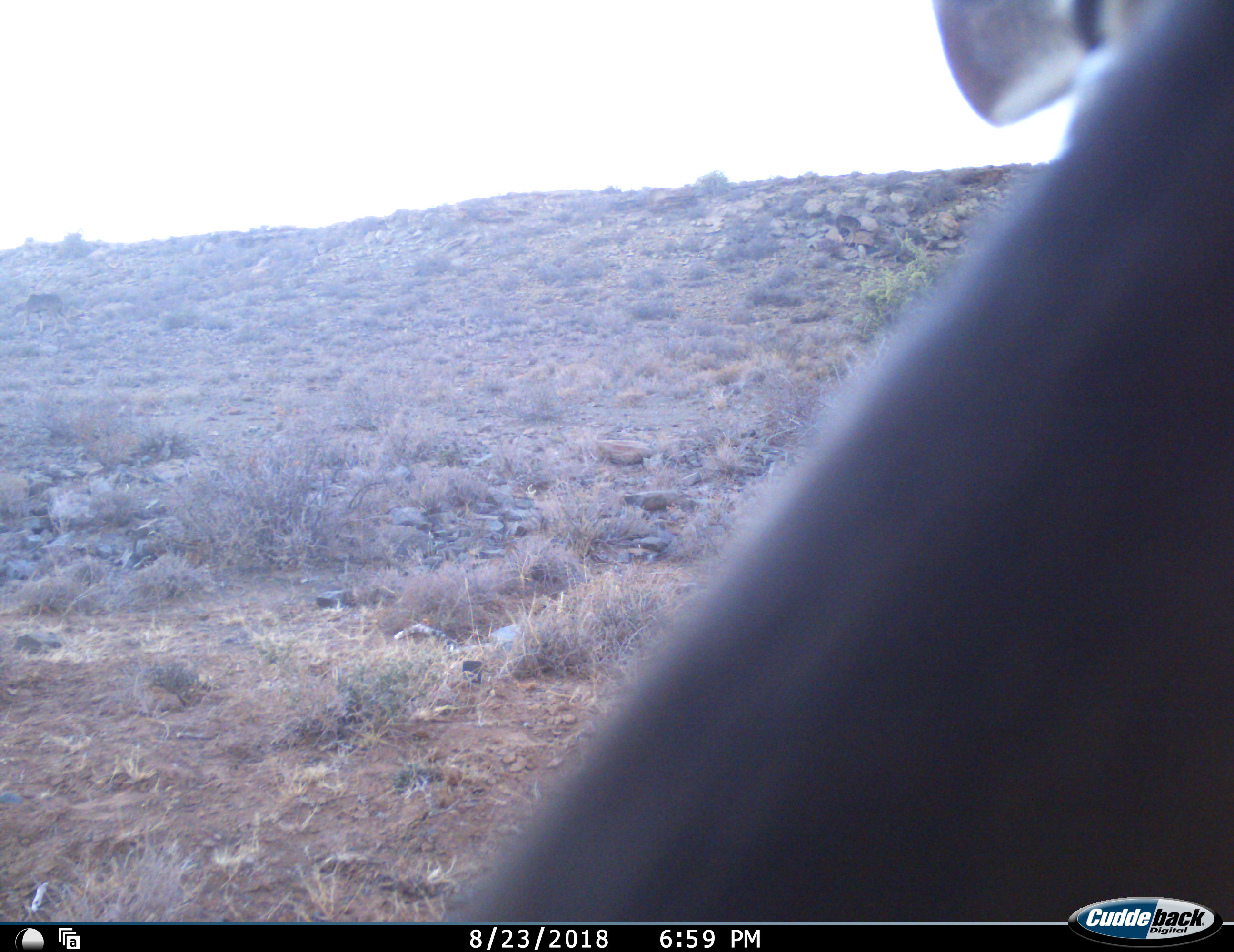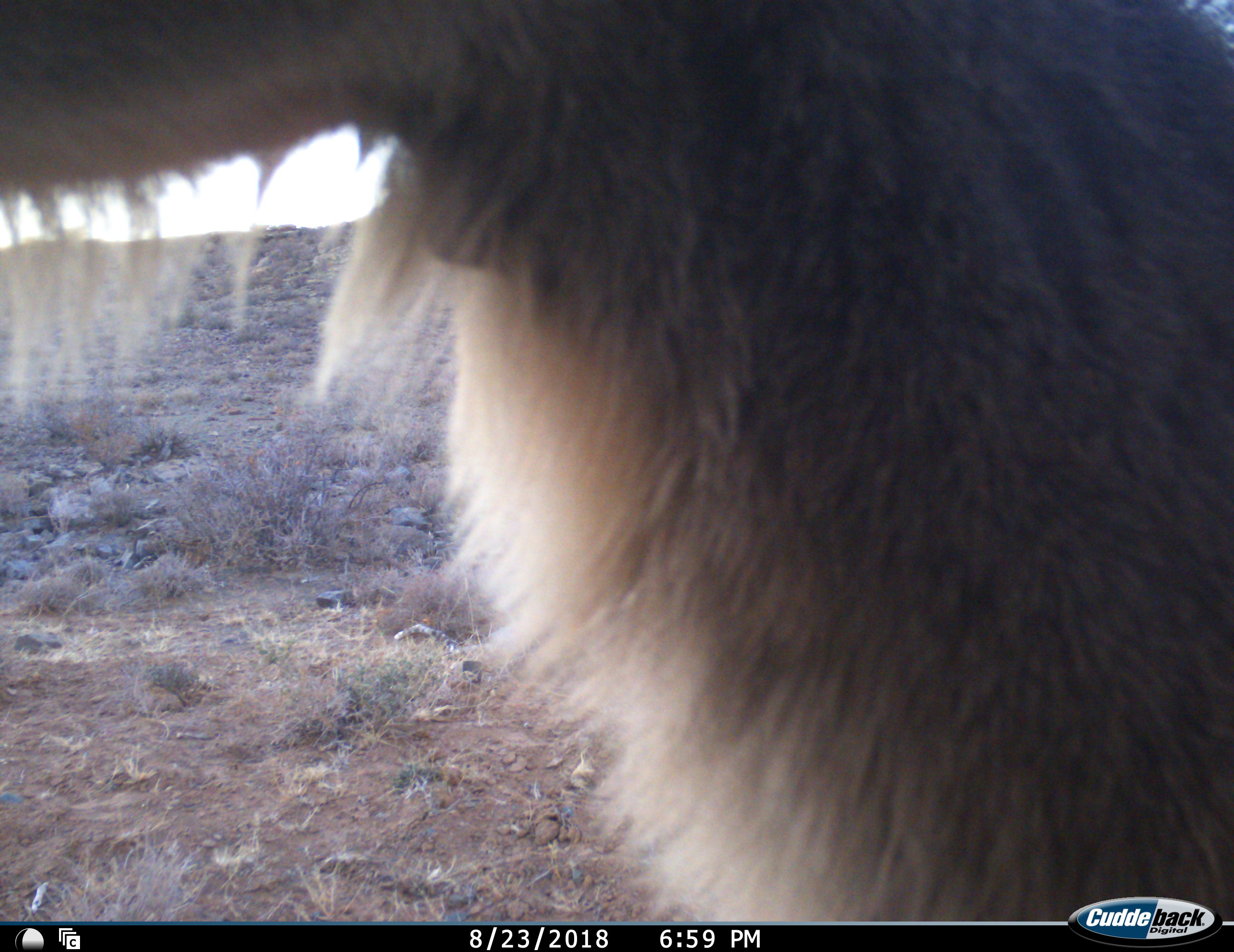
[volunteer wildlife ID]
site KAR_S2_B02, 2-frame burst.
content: unidentified animal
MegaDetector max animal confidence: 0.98